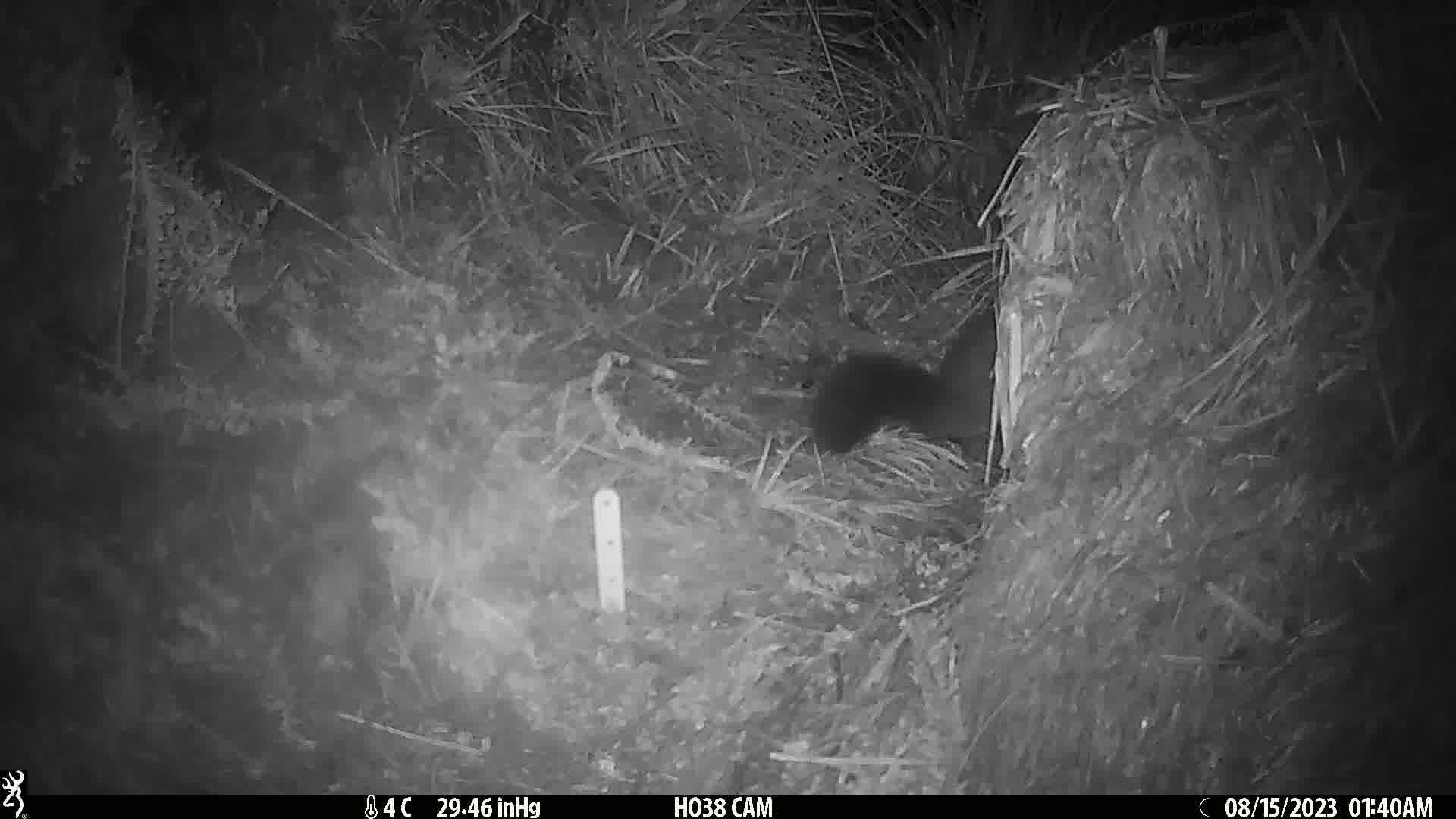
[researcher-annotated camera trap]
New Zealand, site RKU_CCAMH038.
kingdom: Animalia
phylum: Chordata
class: Mammalia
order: Diprotodontia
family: Phalangeridae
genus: Trichosurus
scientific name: Trichosurus vulpecula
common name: common brushtail possum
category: possum